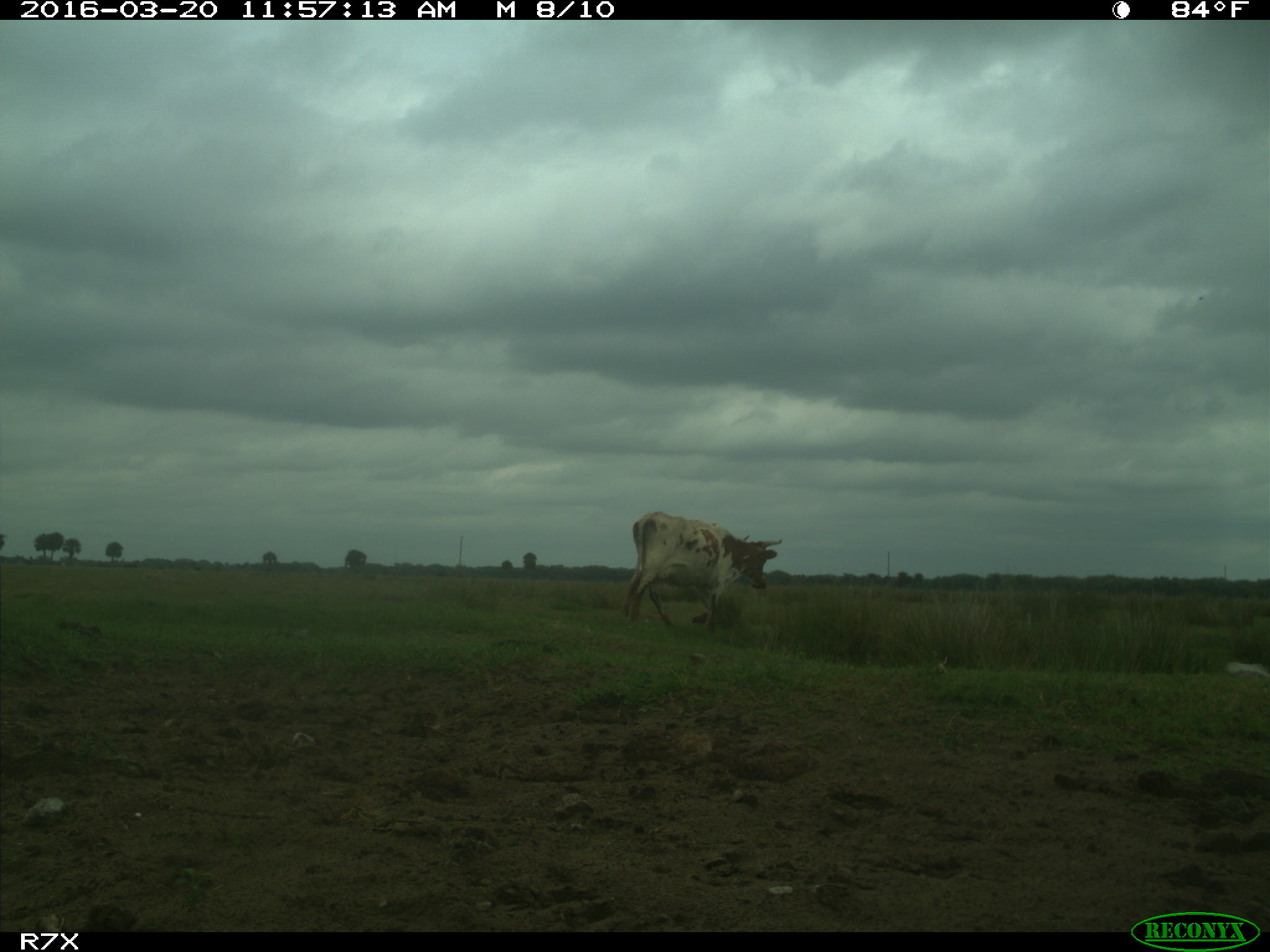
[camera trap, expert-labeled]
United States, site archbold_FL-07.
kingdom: Animalia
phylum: Chordata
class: Mammalia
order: Artiodactyla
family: Bovidae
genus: Bos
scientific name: Bos taurus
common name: domestic cow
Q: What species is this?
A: Bos taurus (domestic cow).